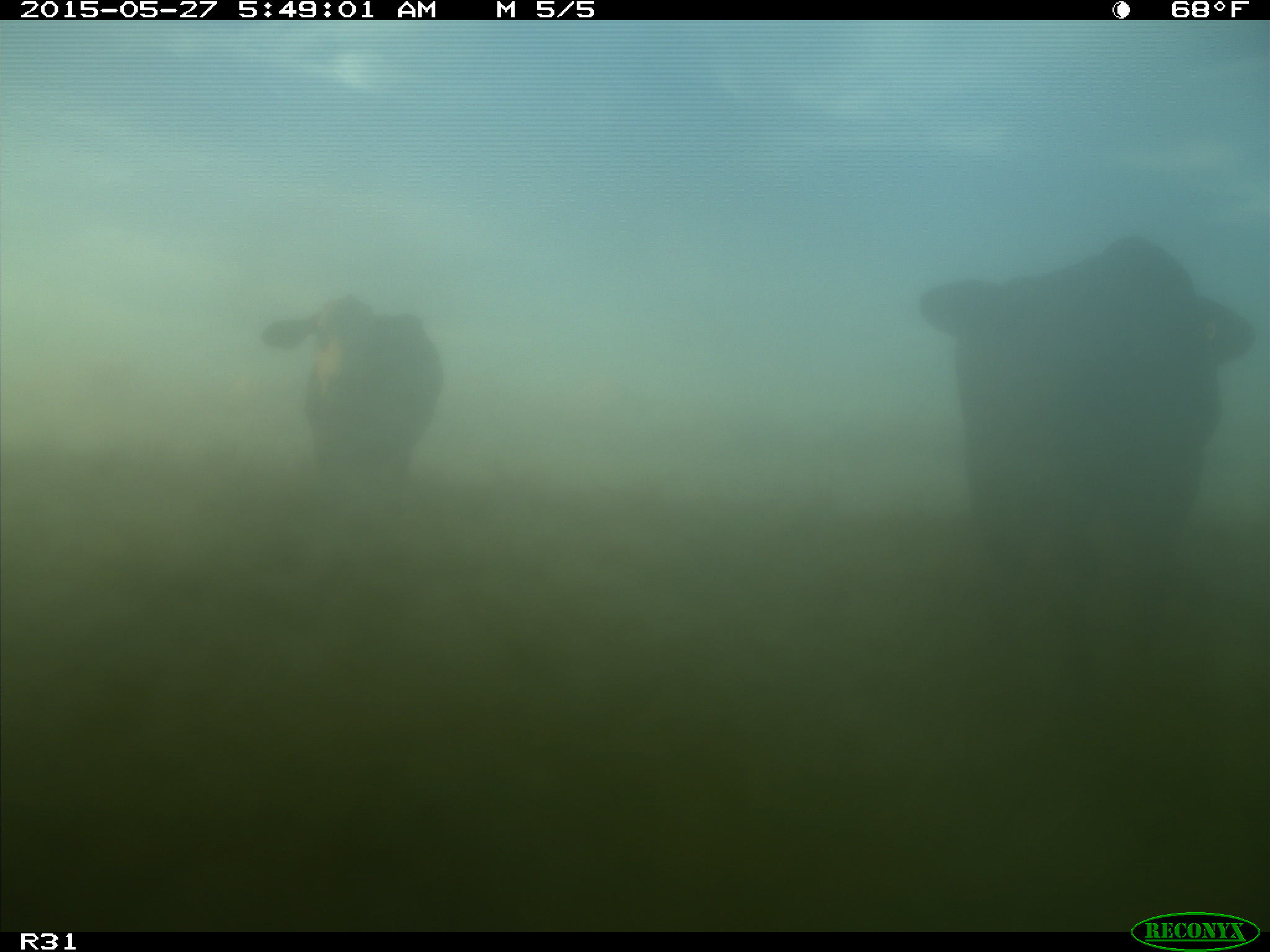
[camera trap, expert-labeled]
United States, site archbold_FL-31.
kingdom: Animalia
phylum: Chordata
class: Mammalia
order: Artiodactyla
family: Bovidae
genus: Bos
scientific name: Bos taurus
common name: domestic cow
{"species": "Bos taurus (domestic cow)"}